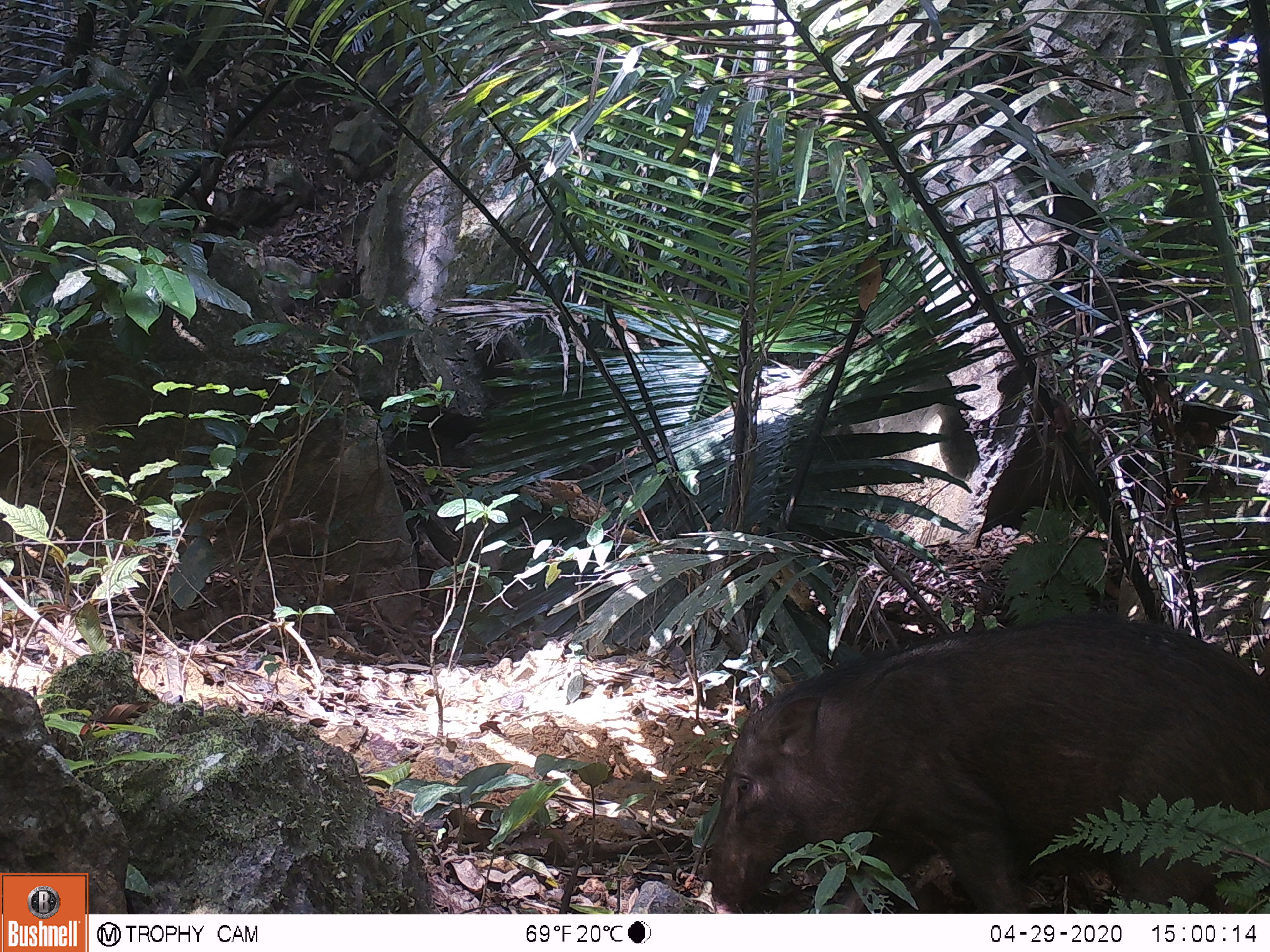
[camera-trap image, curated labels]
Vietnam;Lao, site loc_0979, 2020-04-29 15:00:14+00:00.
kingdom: Animalia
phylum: Chordata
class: Mammalia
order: Artiodactyla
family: Suidae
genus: Sus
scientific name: Sus scrofa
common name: eurasian wild pig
Eurasian wild pig (Sus scrofa). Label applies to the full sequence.